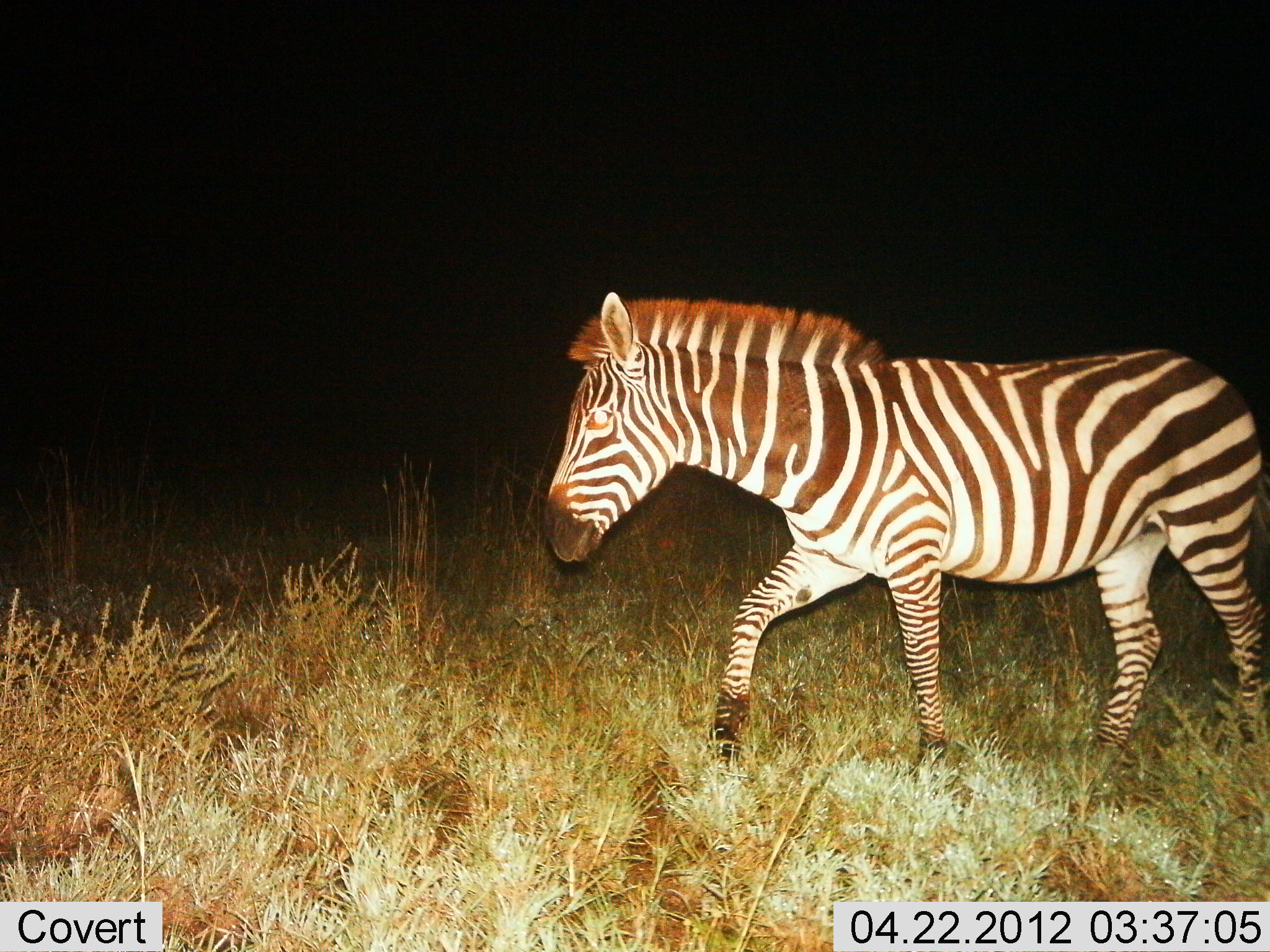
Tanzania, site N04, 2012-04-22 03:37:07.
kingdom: Animalia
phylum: Chordata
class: Mammalia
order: Perissodactyla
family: Equidae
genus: Equus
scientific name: Equus quagga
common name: plains zebra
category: zebra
Zebra (plains zebra) (Equus quagga), count 1. Behavior (volunteer vote fractions): standing 16%, resting 0%, moving 89%, interacting 0%. Young present (vote fraction): 0%. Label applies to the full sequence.